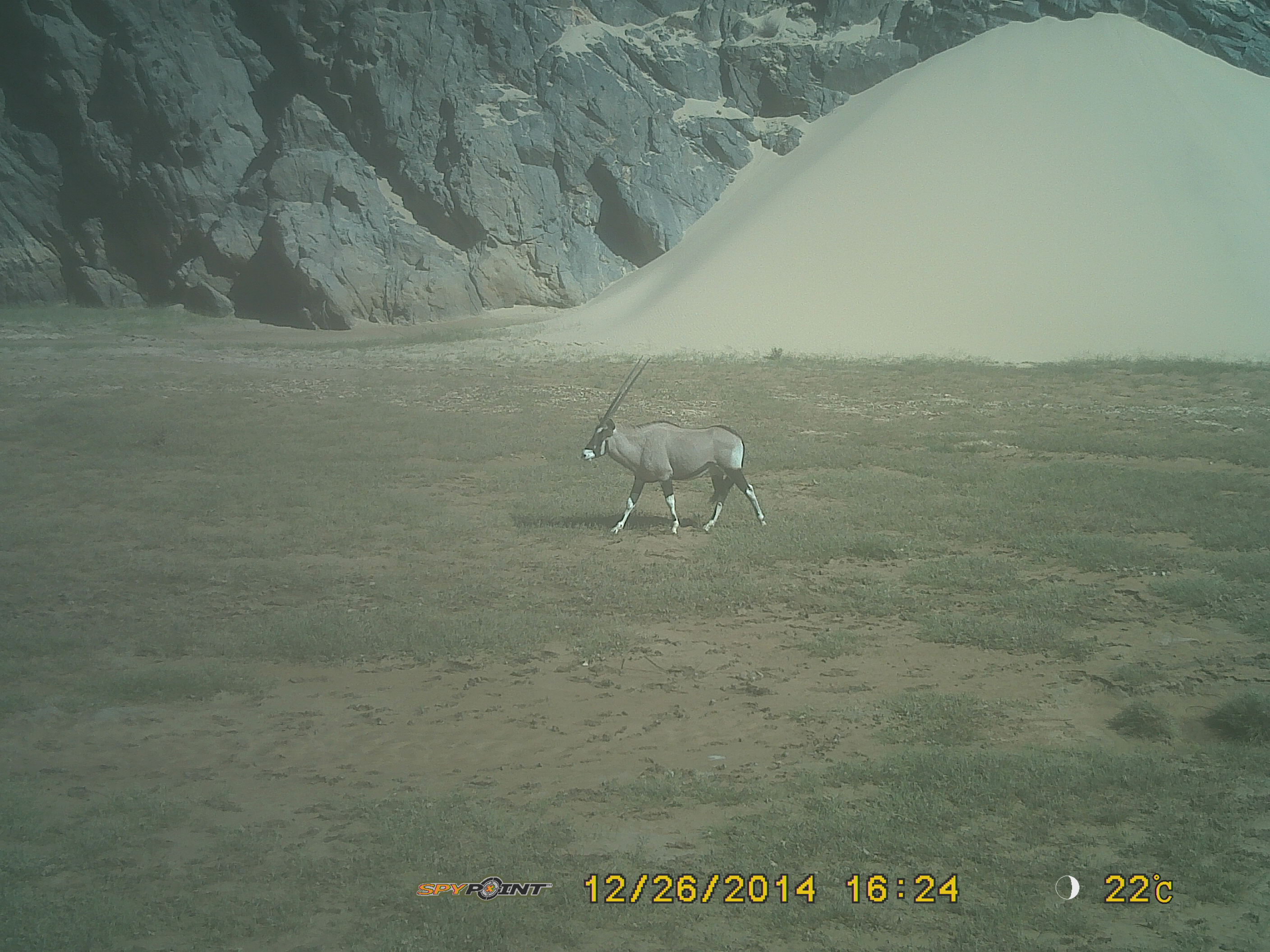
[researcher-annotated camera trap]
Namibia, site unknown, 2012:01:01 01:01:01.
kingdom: Animalia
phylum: Chordata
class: Mammalia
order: Artiodactyla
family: Bovidae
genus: Oryx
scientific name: Oryx gazella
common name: gemsbok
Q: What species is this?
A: Oryx gazella (gemsbok).